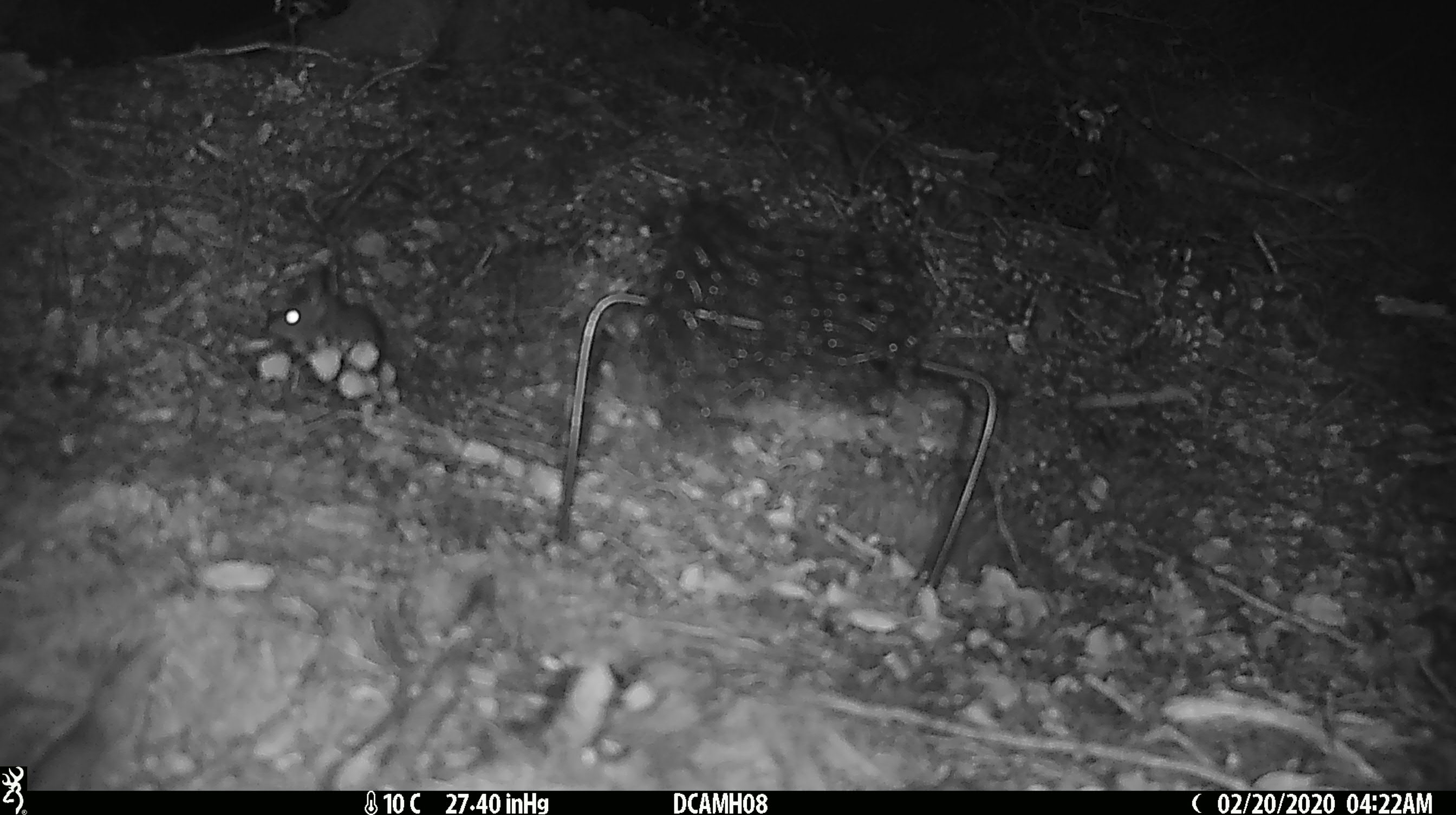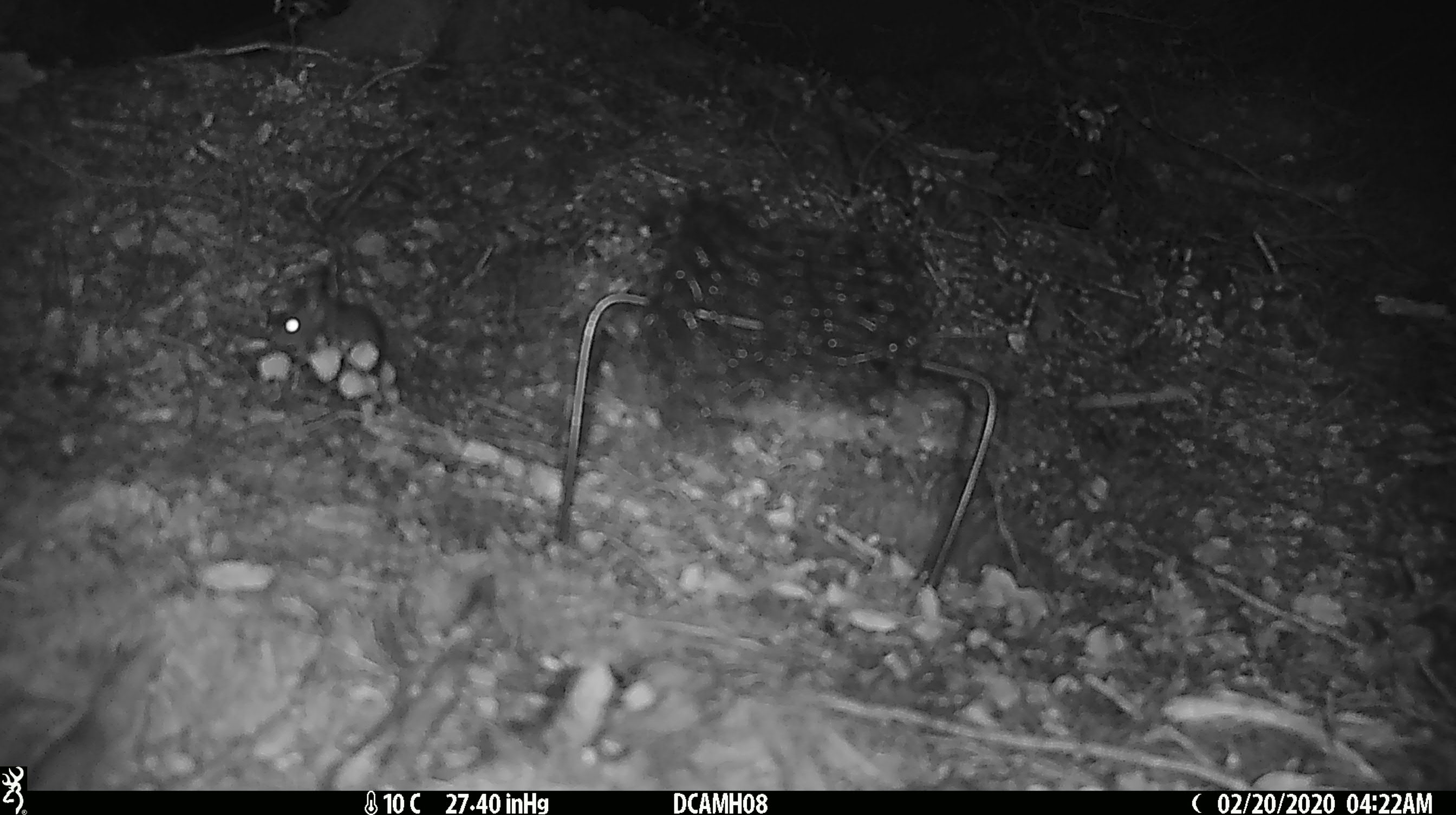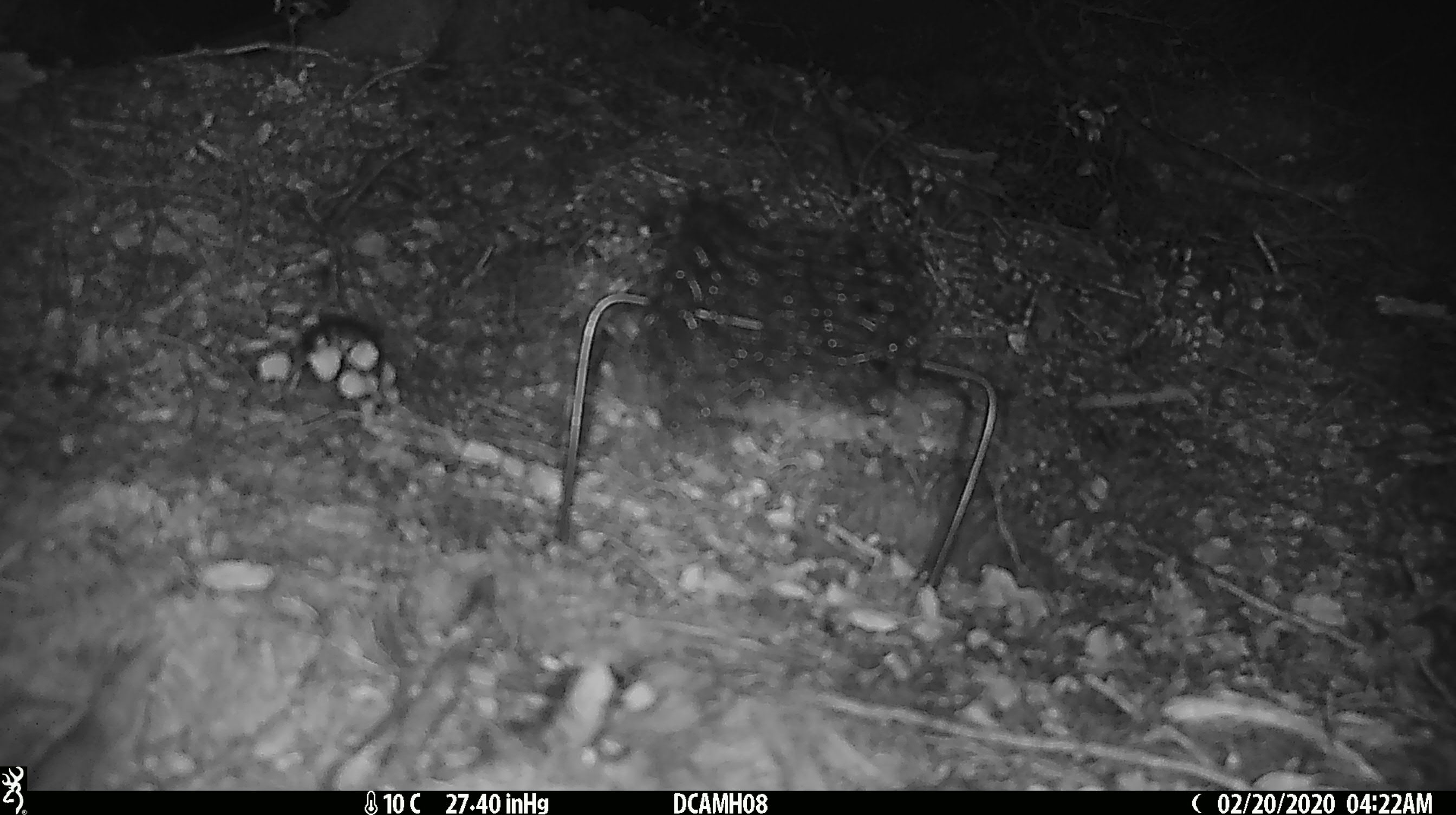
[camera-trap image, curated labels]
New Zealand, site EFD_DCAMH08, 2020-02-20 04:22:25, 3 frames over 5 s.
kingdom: Animalia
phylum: Chordata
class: Mammalia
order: Rodentia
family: Muridae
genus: Mus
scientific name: Mus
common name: mouse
Mouse (Mus).